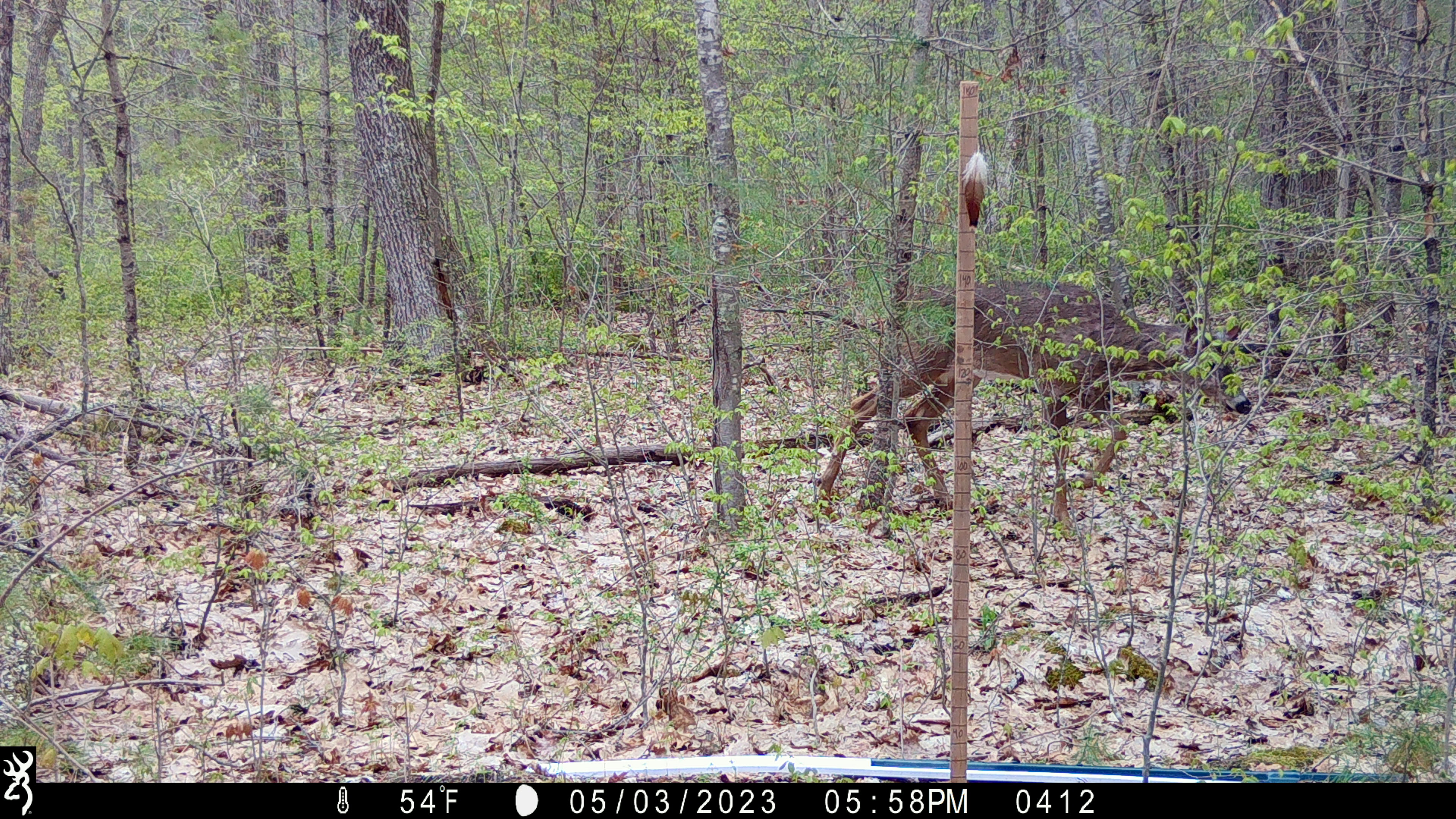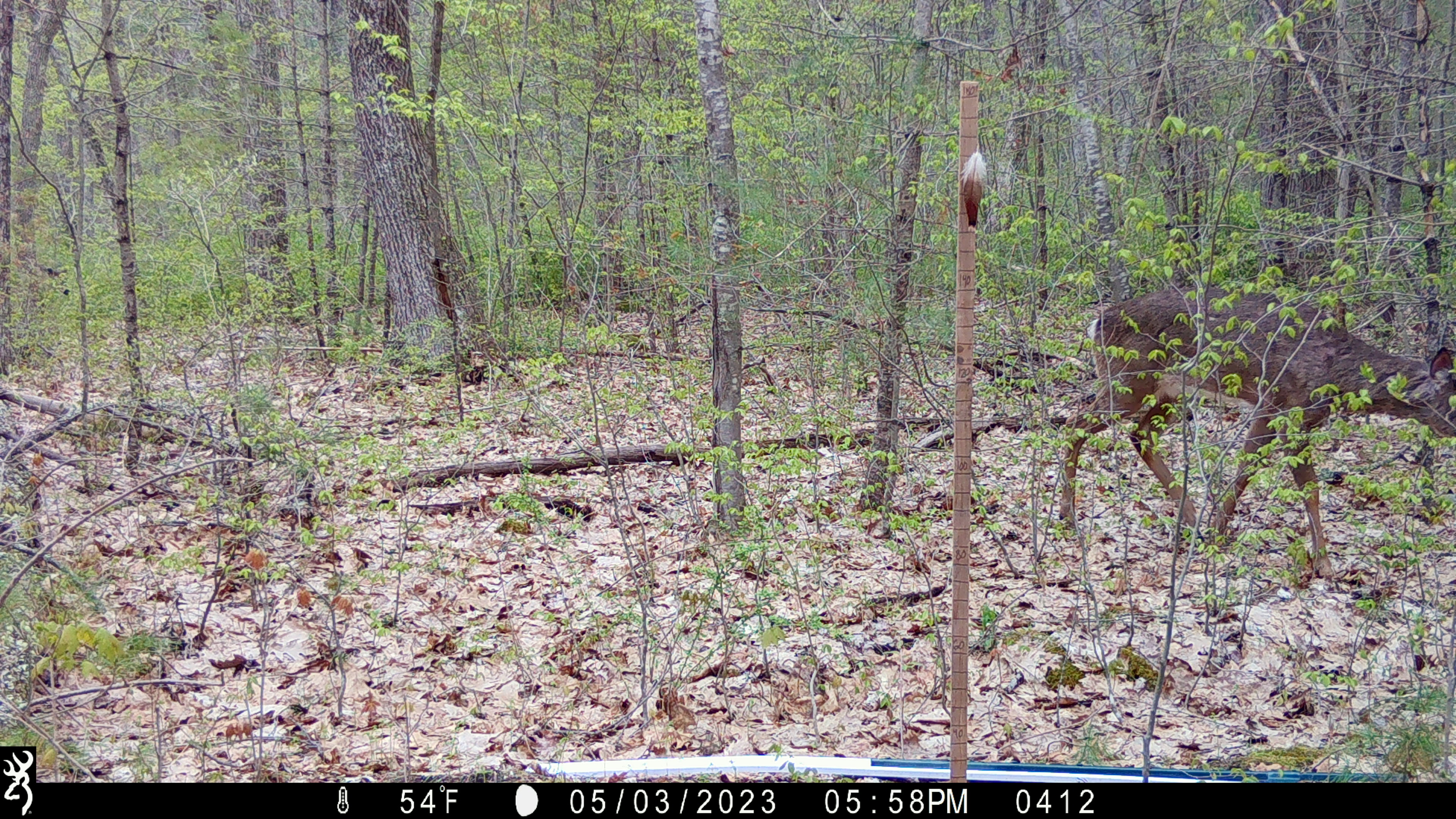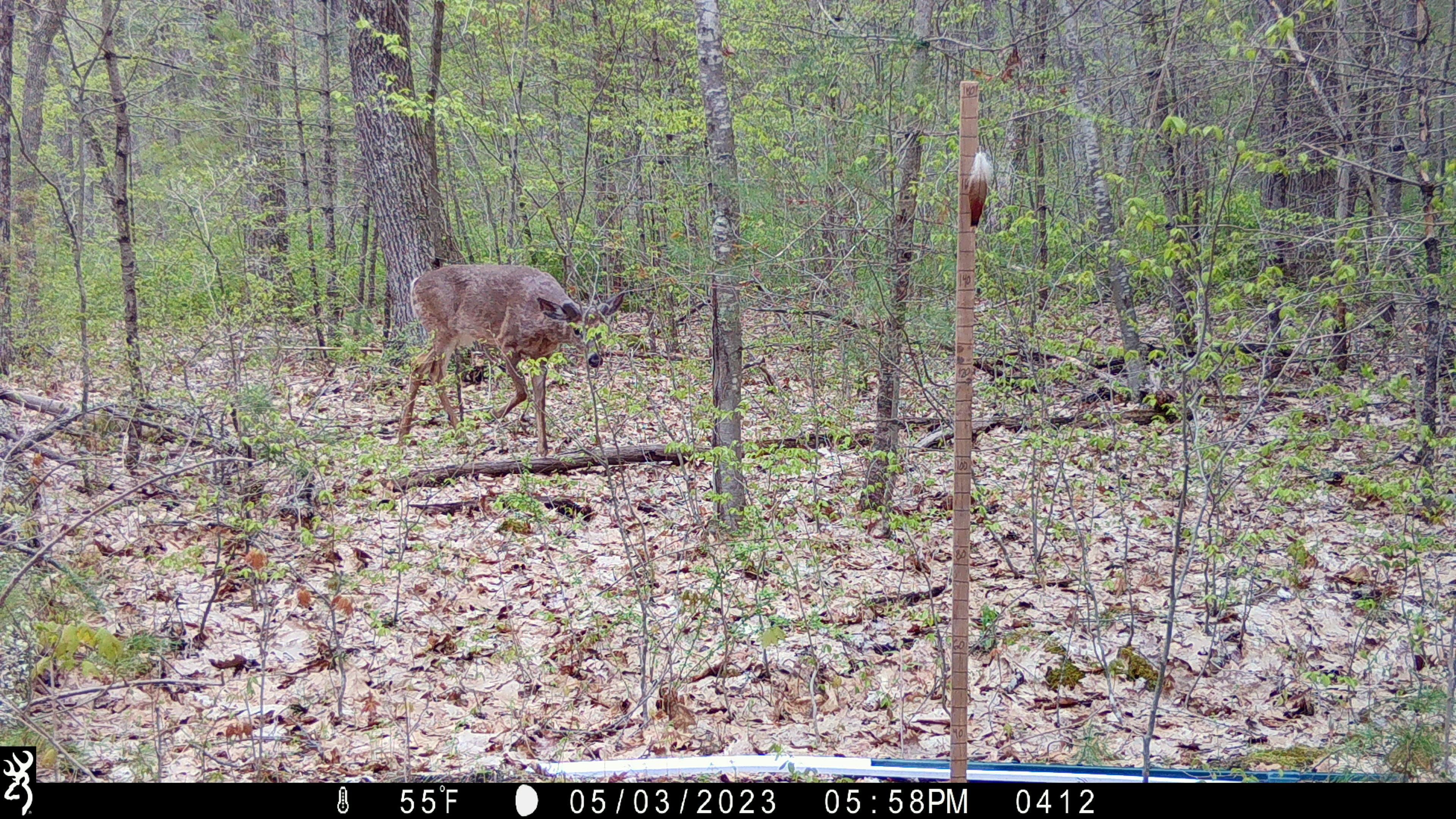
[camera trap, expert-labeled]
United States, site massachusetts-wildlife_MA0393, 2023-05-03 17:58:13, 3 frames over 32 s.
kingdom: Animalia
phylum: Chordata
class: Mammalia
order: Artiodactyla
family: Cervidae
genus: Odocoileus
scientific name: Odocoileus virginianus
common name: white-tailed deer